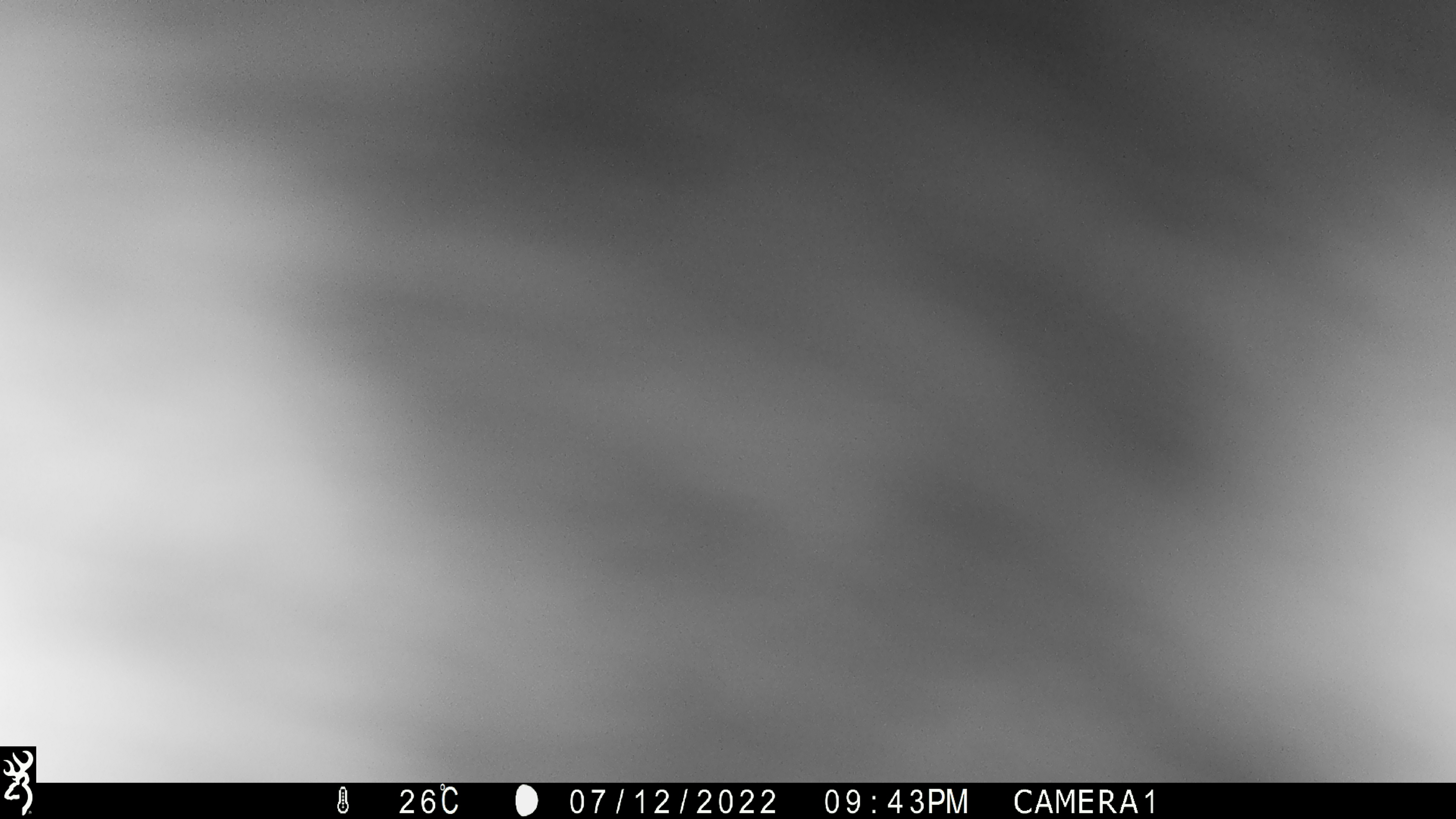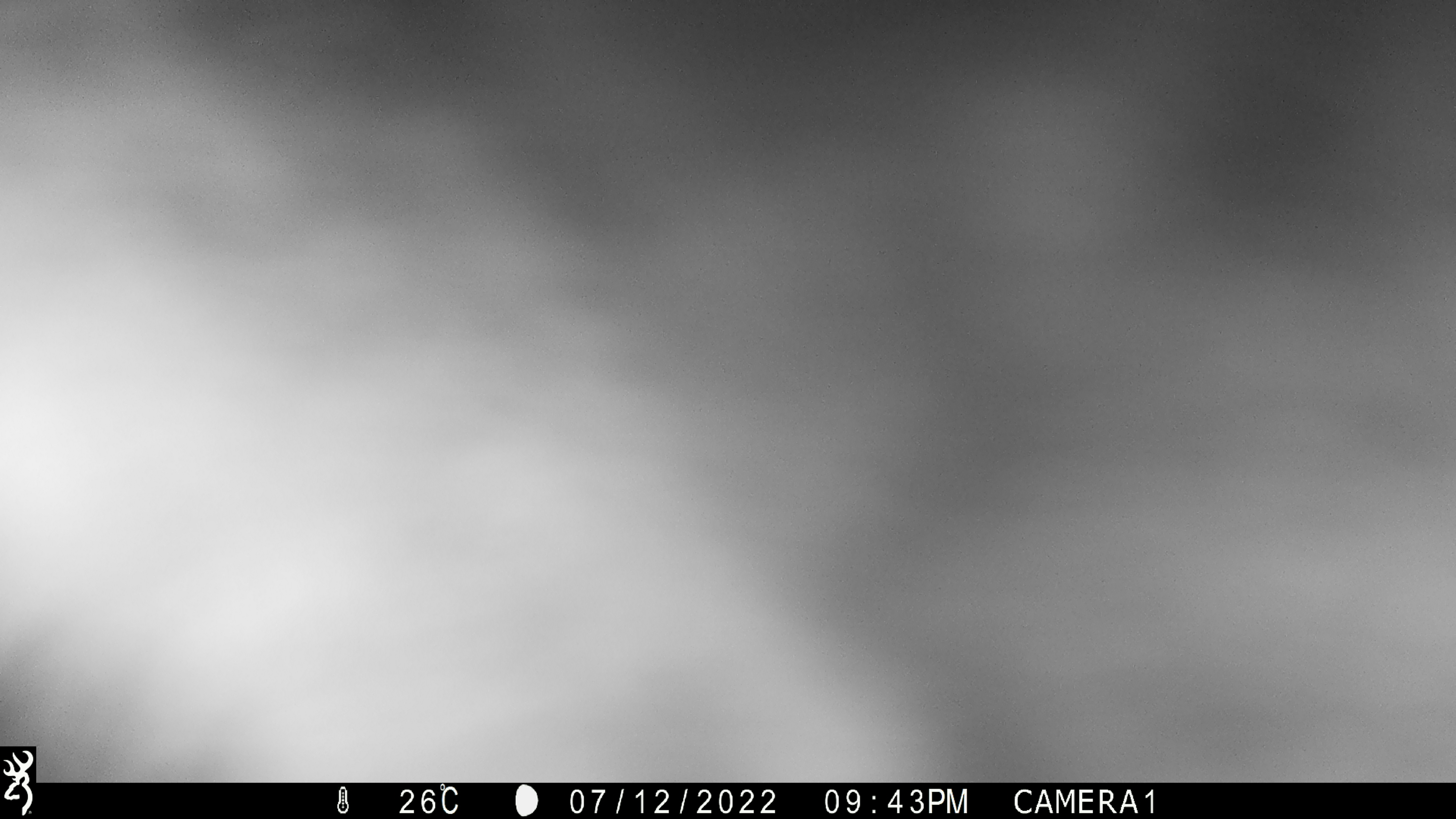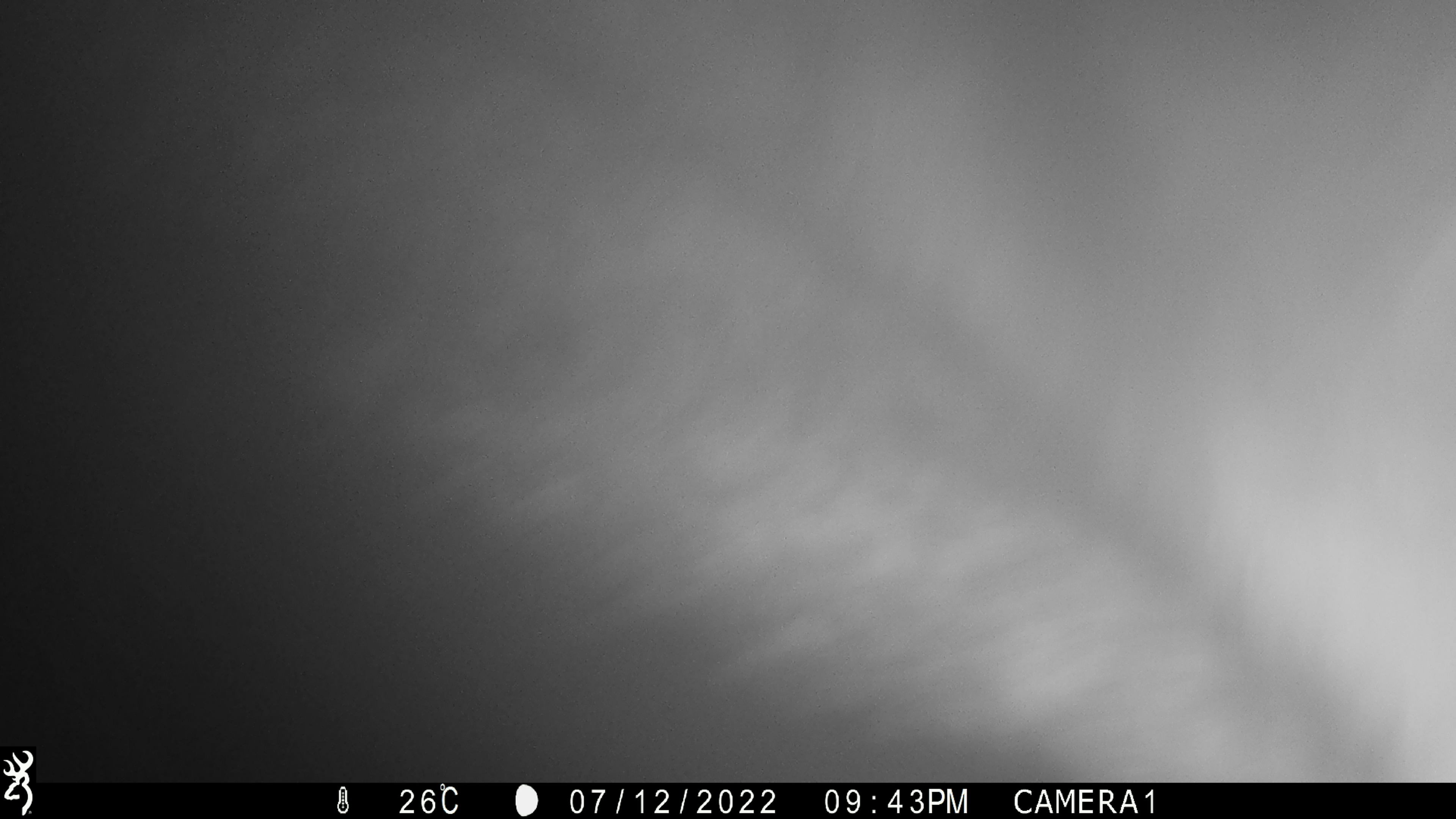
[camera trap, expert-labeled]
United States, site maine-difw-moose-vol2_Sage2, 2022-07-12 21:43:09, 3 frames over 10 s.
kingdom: Animalia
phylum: Chordata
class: Mammalia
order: Artiodactyla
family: Cervidae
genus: Alces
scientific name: Alces alces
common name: moose